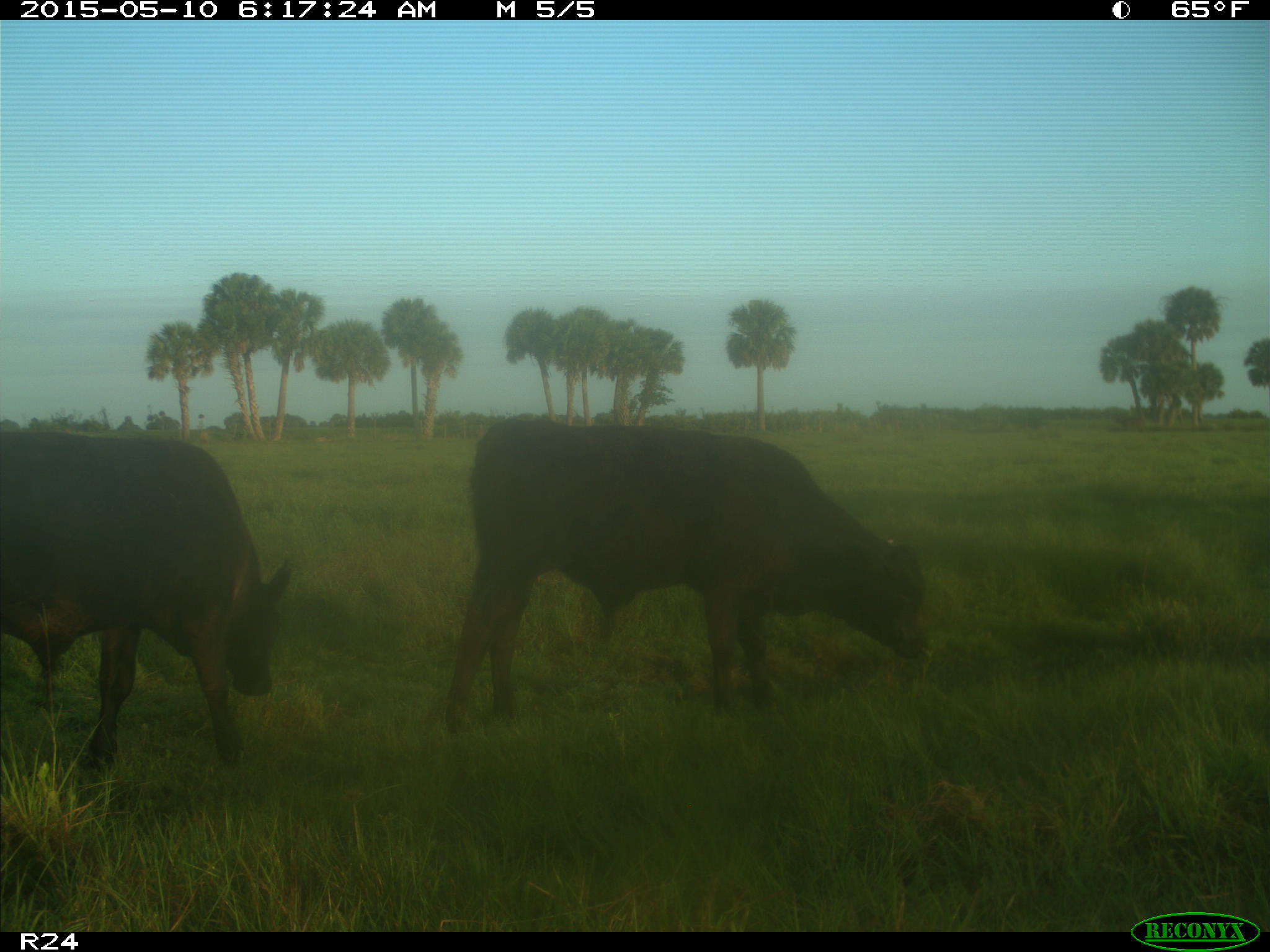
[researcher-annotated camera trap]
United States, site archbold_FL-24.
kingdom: Animalia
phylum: Chordata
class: Mammalia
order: Artiodactyla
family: Bovidae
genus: Bos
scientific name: Bos taurus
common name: domestic cow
Bos taurus (domestic cow).